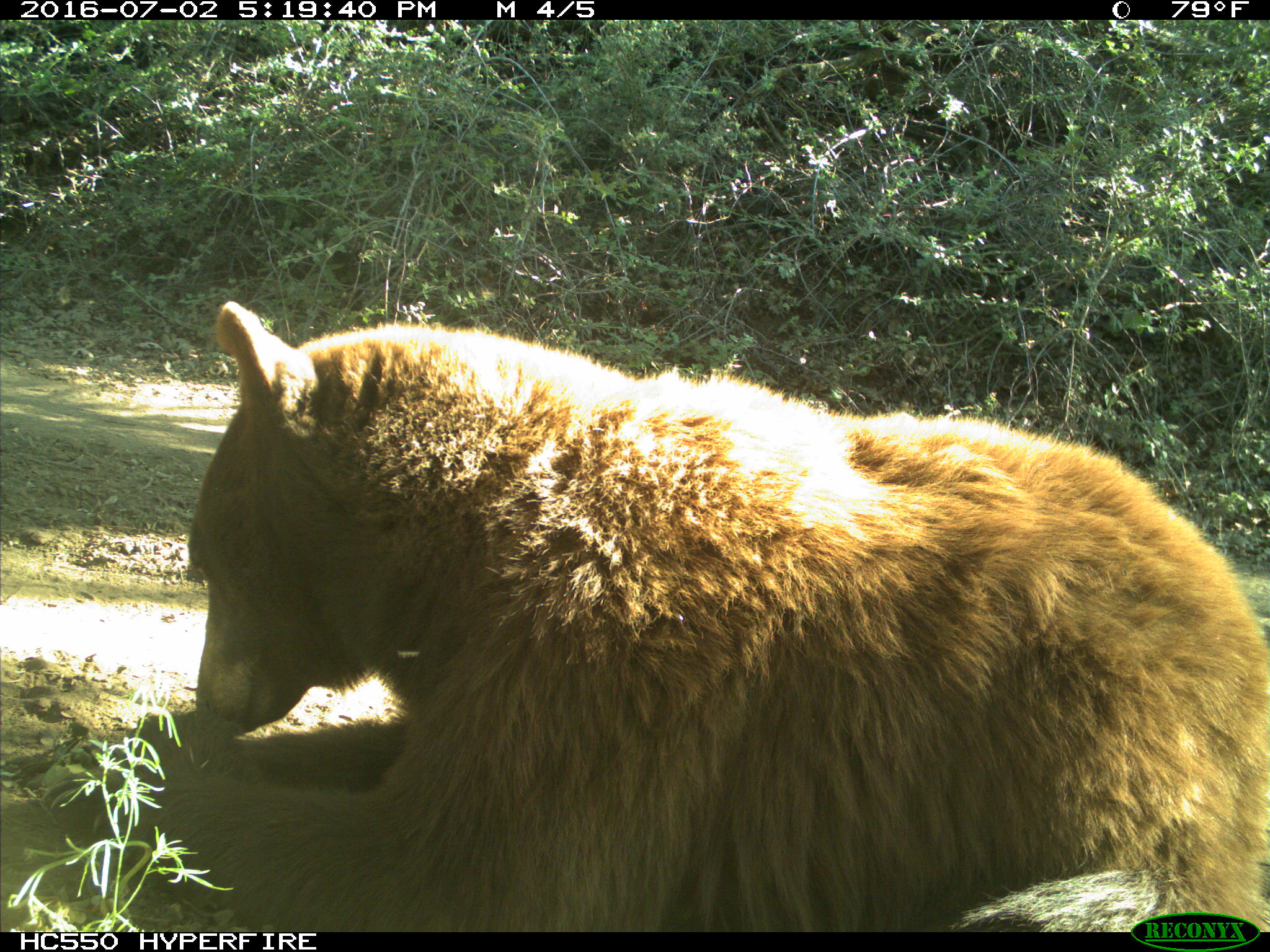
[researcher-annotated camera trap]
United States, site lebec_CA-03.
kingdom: Animalia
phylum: Chordata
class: Mammalia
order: Carnivora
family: Ursidae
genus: Ursus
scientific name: Ursus americanus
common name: american black bear